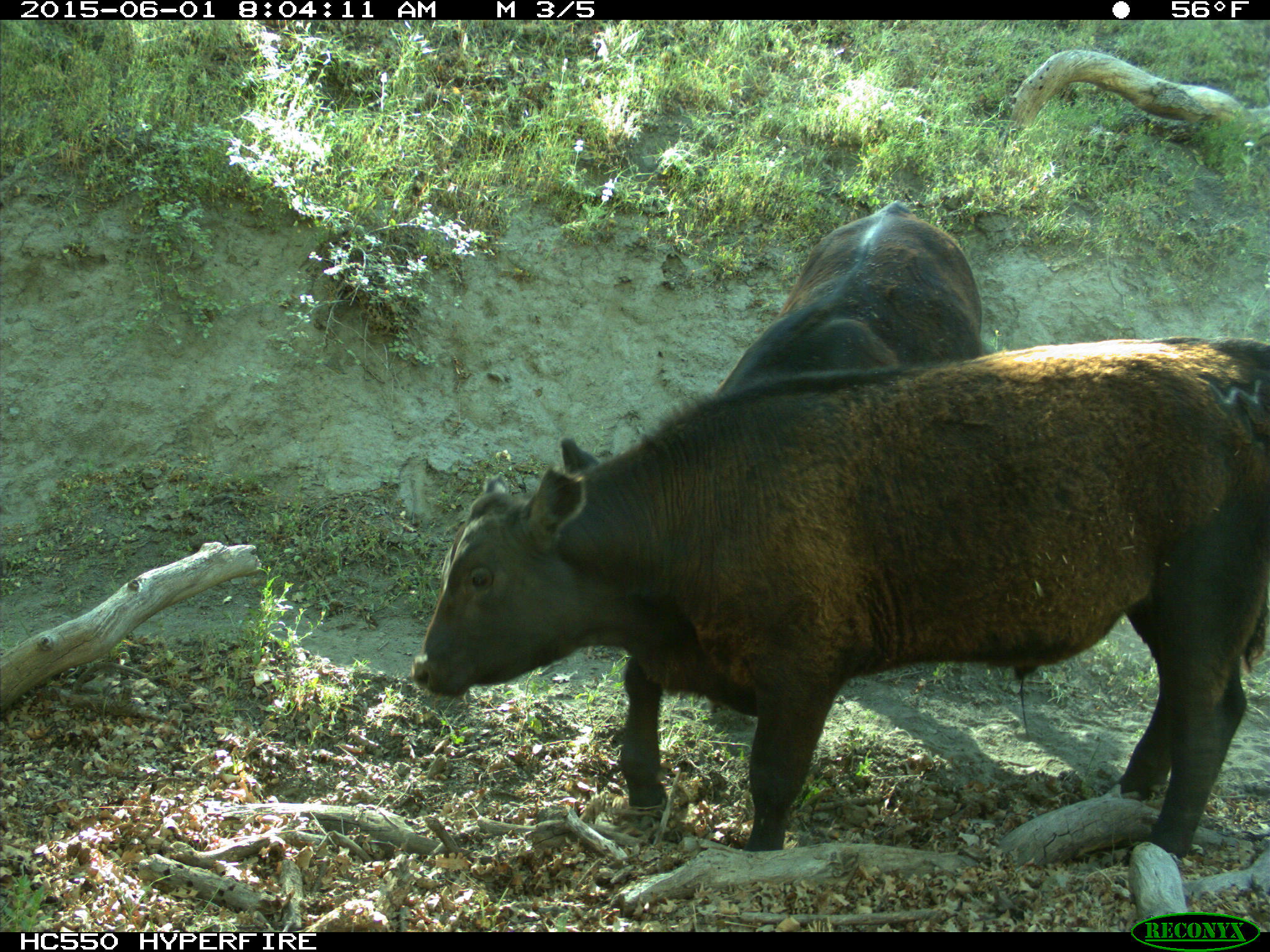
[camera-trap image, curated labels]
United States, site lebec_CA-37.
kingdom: Animalia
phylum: Chordata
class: Mammalia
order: Artiodactyla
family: Bovidae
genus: Bos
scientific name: Bos taurus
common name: domestic cow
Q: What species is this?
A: Bos taurus (domestic cow).